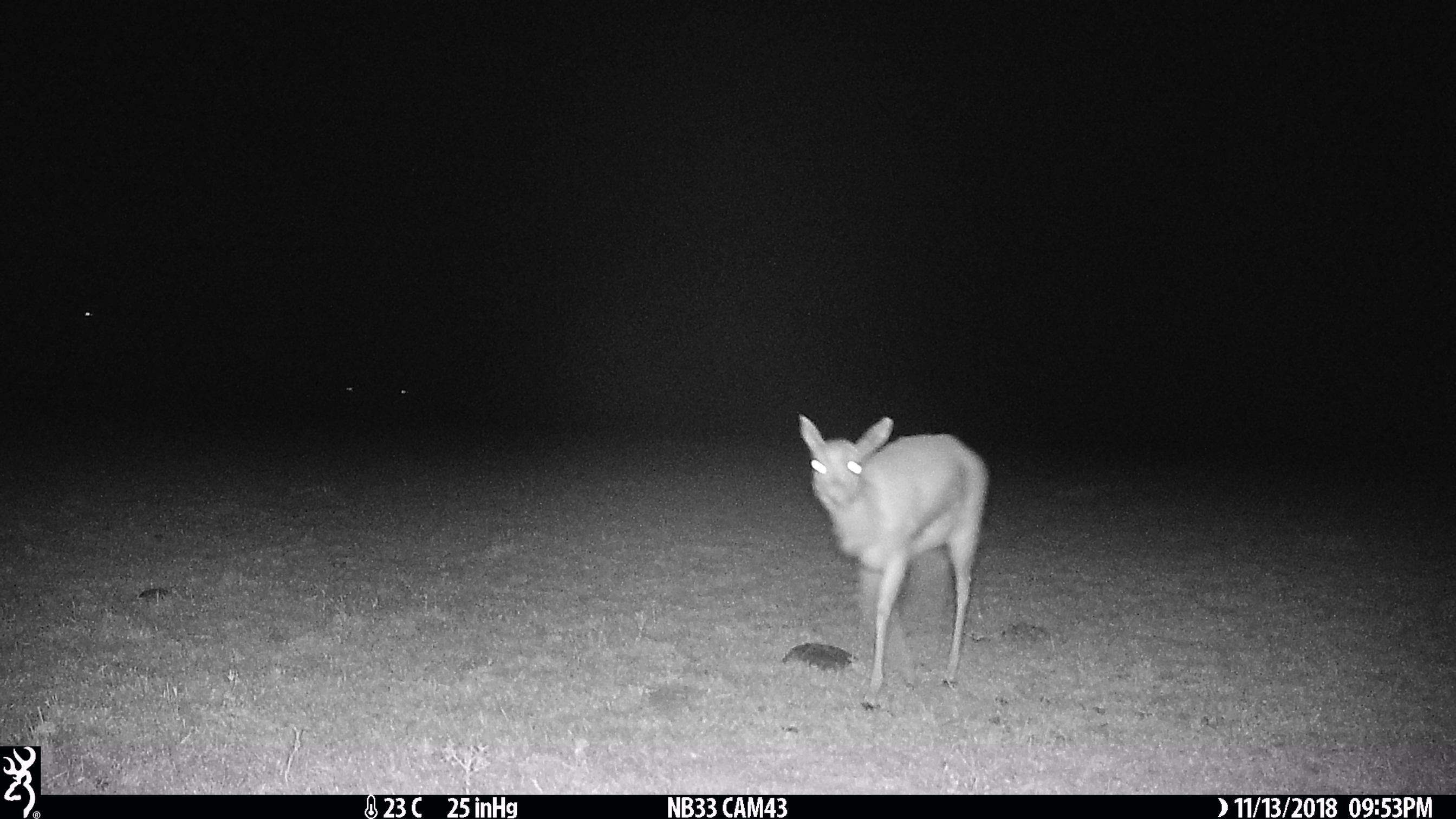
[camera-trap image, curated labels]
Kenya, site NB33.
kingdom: Animalia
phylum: Chordata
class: Mammalia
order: Artiodactyla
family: Bovidae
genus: Eudorcas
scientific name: Eudorcas thomsonii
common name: thomon's gazelle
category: gazelle thomsons